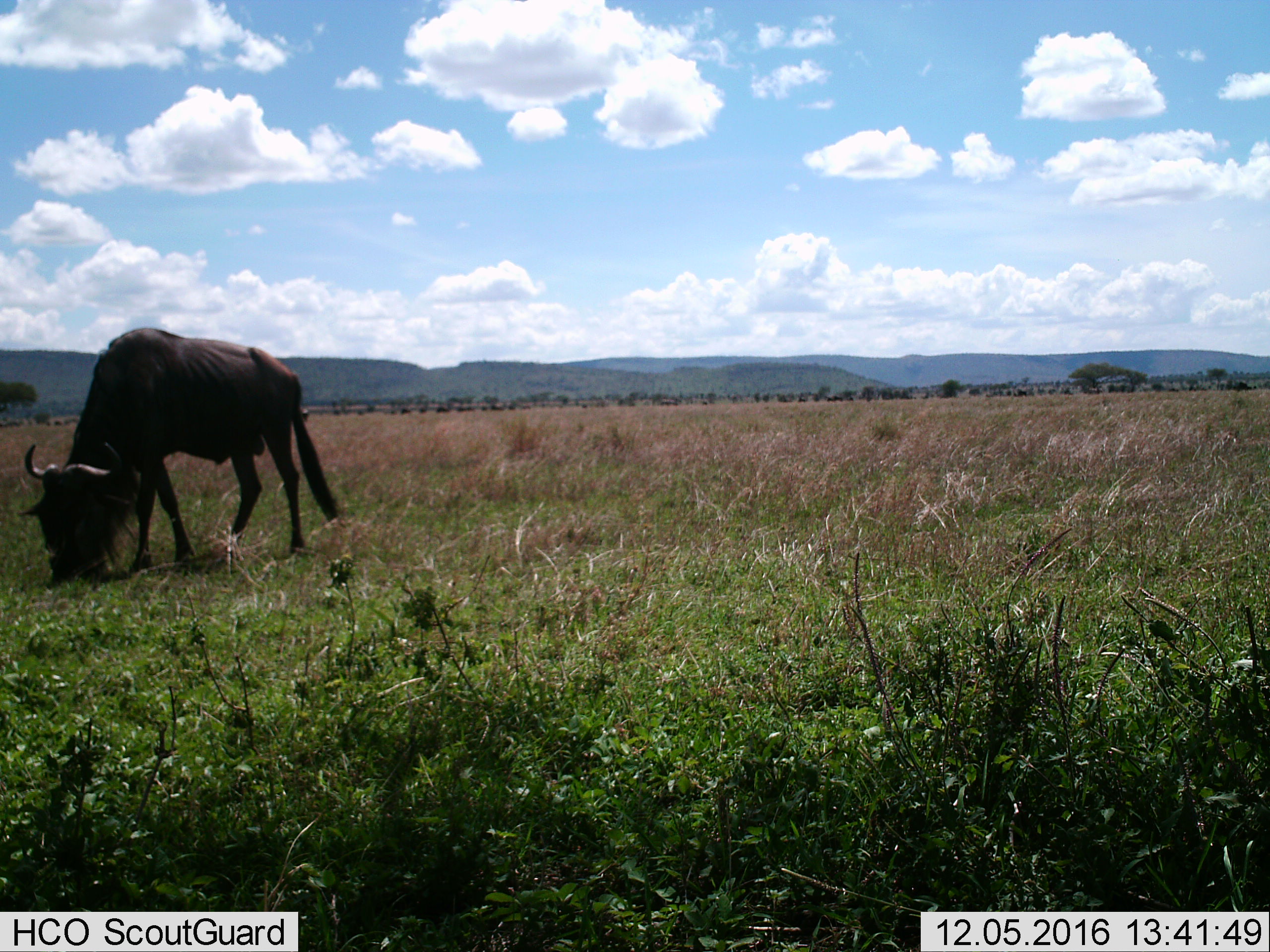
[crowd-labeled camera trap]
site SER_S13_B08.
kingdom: Animalia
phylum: Chordata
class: Mammalia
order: Artiodactyla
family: Bovidae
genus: Connochaetes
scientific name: Connochaetes taurinus taurinus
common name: blue wildebeest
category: wildebeestblue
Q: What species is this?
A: Wildebeestblue (blue wildebeest) (Connochaetes taurinus taurinus).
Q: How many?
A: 1.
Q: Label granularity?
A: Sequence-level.